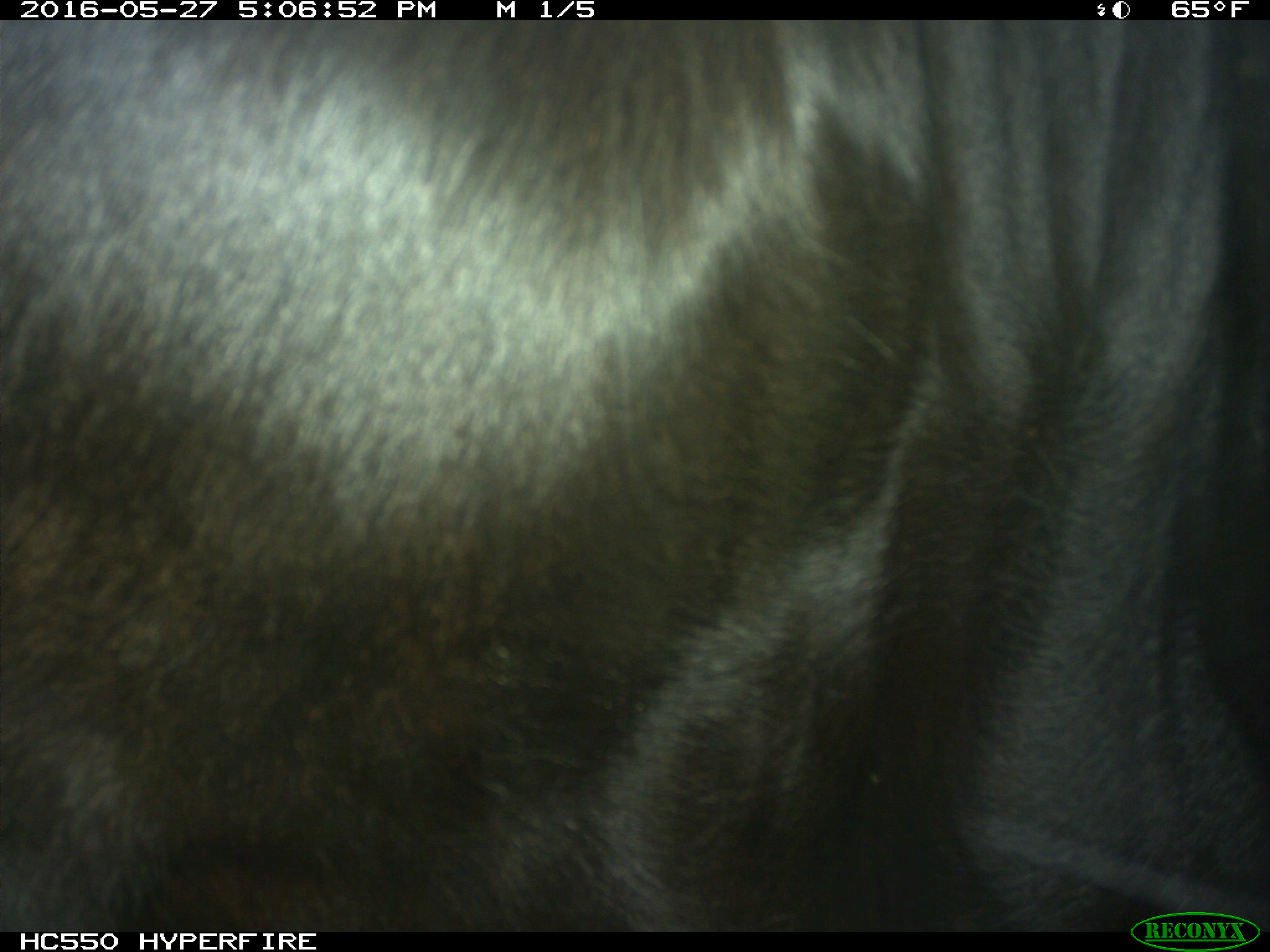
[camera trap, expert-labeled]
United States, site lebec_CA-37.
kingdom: Animalia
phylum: Chordata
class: Mammalia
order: Artiodactyla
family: Bovidae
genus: Bos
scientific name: Bos taurus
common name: domestic cow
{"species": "Bos taurus (domestic cow)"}